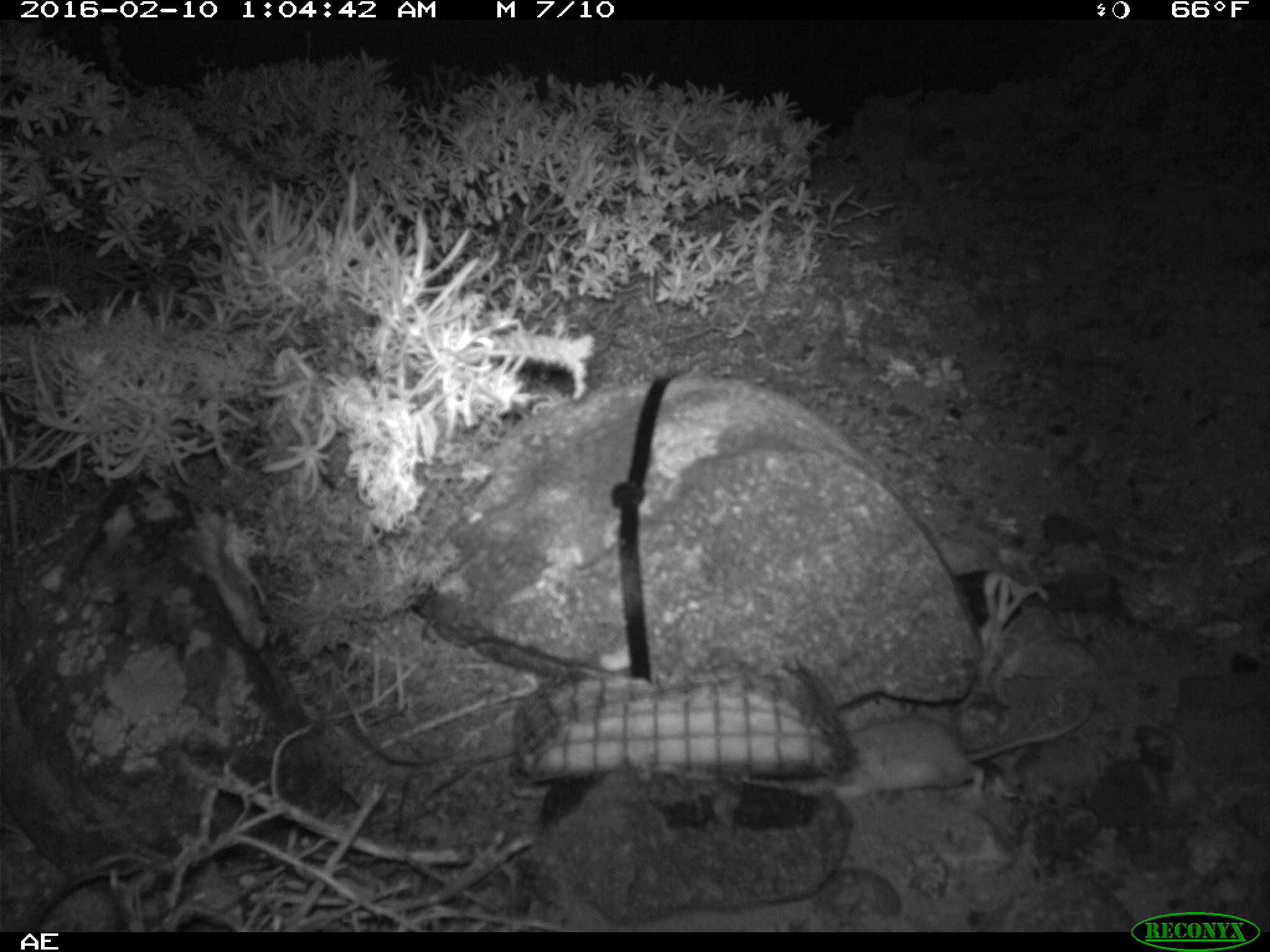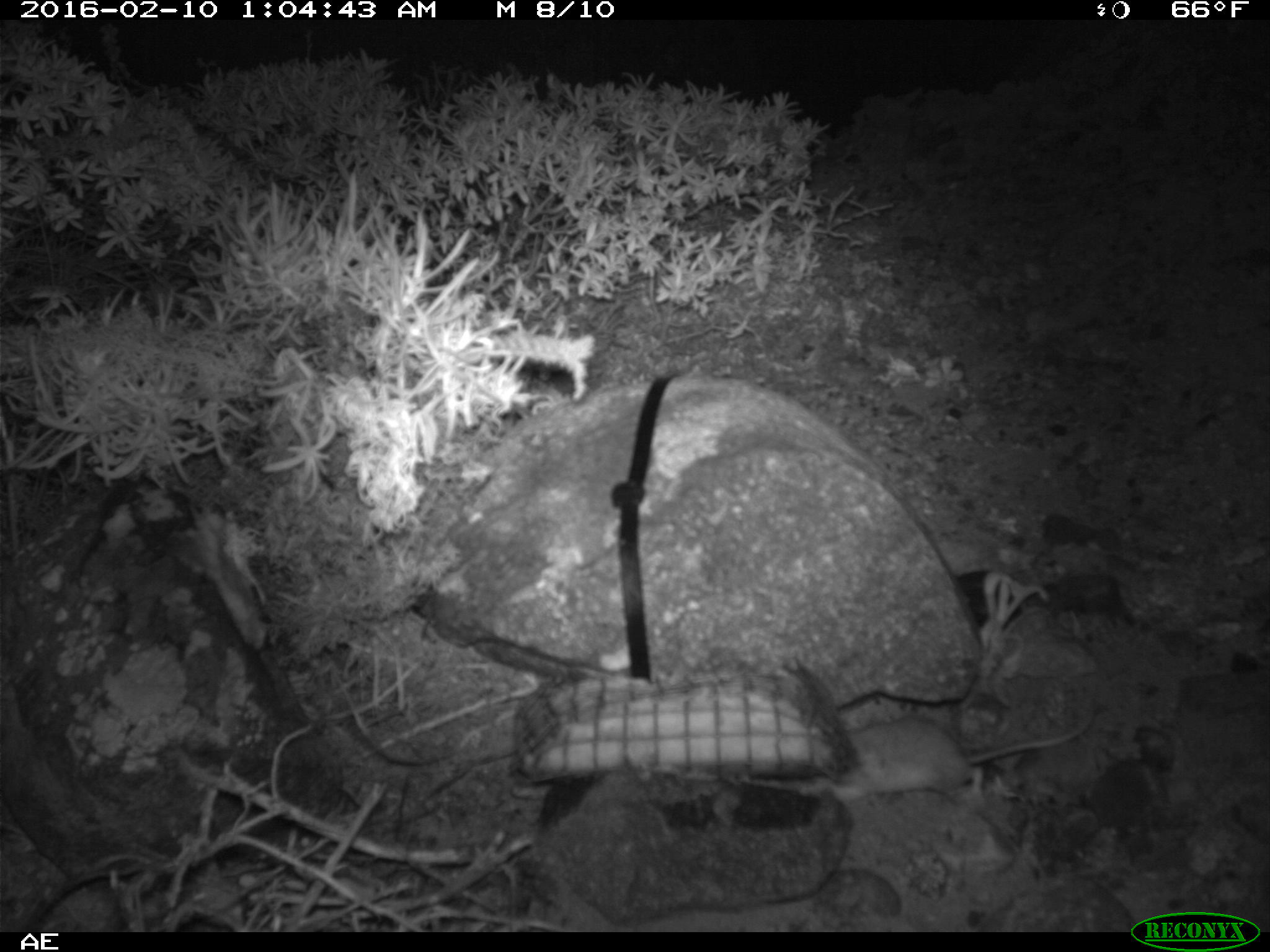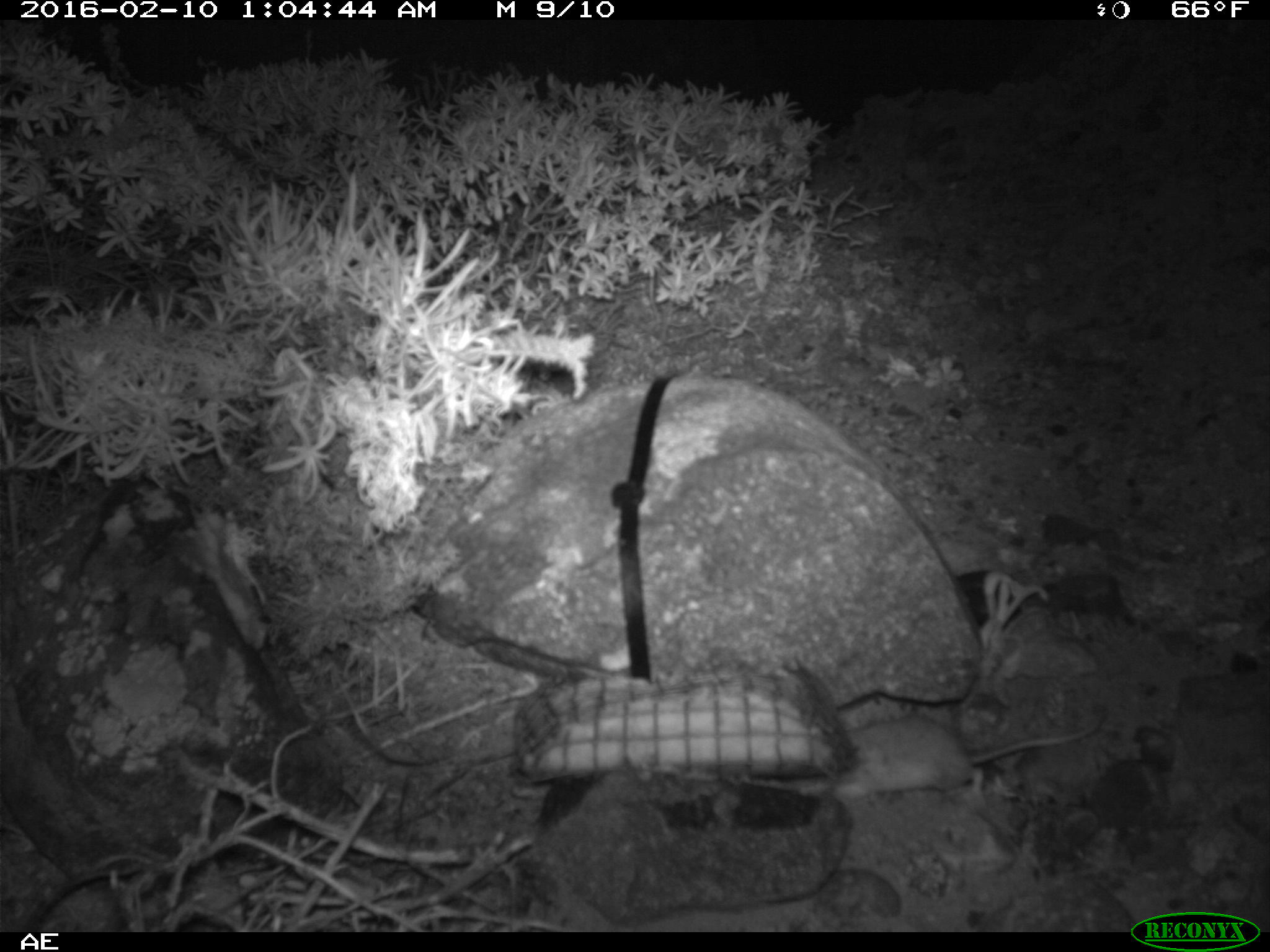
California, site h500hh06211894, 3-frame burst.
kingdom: Animalia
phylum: Chordata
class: Mammalia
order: Rodentia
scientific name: Rodentia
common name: rodent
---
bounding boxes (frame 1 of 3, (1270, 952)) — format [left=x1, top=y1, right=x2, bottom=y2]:
rodent: [left=783, top=688, right=1096, bottom=805]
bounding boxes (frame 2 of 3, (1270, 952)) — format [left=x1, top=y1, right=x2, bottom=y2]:
rodent: [left=801, top=690, right=1101, bottom=807]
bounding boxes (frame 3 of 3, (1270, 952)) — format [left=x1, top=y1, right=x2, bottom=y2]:
rodent: [left=791, top=710, right=1104, bottom=797]